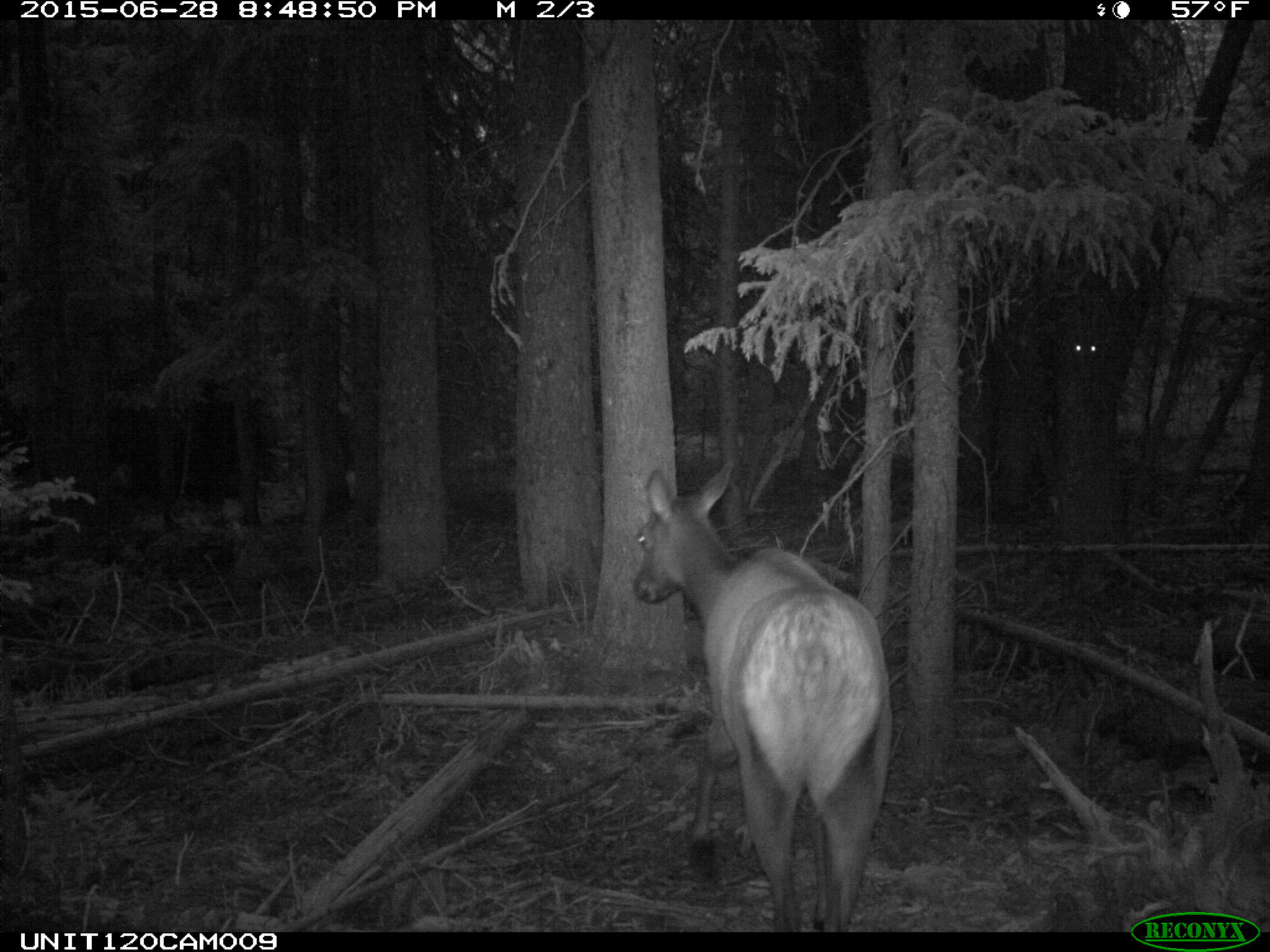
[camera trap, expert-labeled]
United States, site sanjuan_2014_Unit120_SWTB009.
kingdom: Animalia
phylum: Chordata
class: Mammalia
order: Artiodactyla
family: Cervidae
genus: Cervus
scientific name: Cervus elaphus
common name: red deer